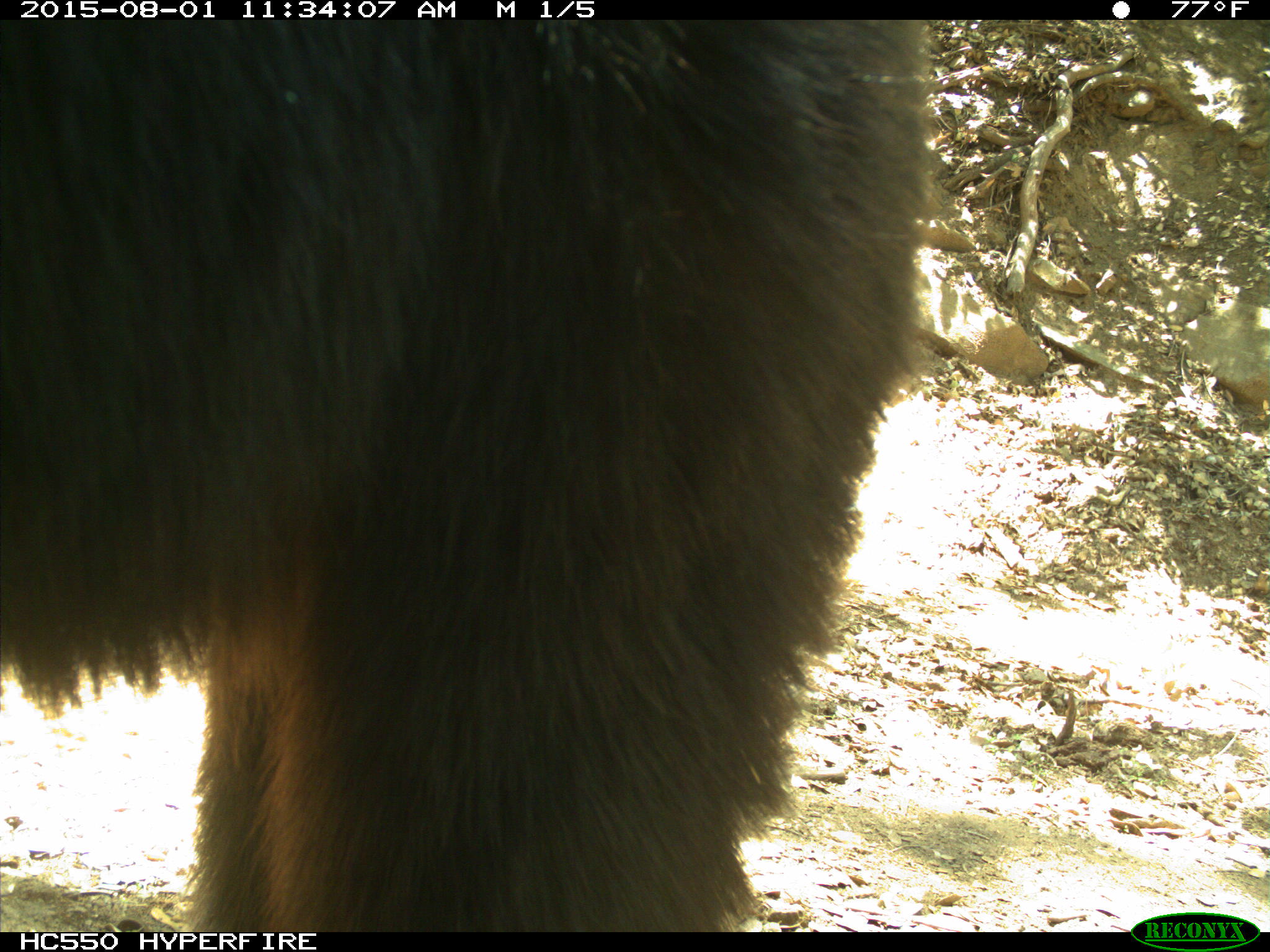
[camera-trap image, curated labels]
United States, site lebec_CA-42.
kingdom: Animalia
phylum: Chordata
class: Mammalia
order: Carnivora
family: Ursidae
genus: Ursus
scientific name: Ursus americanus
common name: american black bear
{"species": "Ursus americanus (american black bear)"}